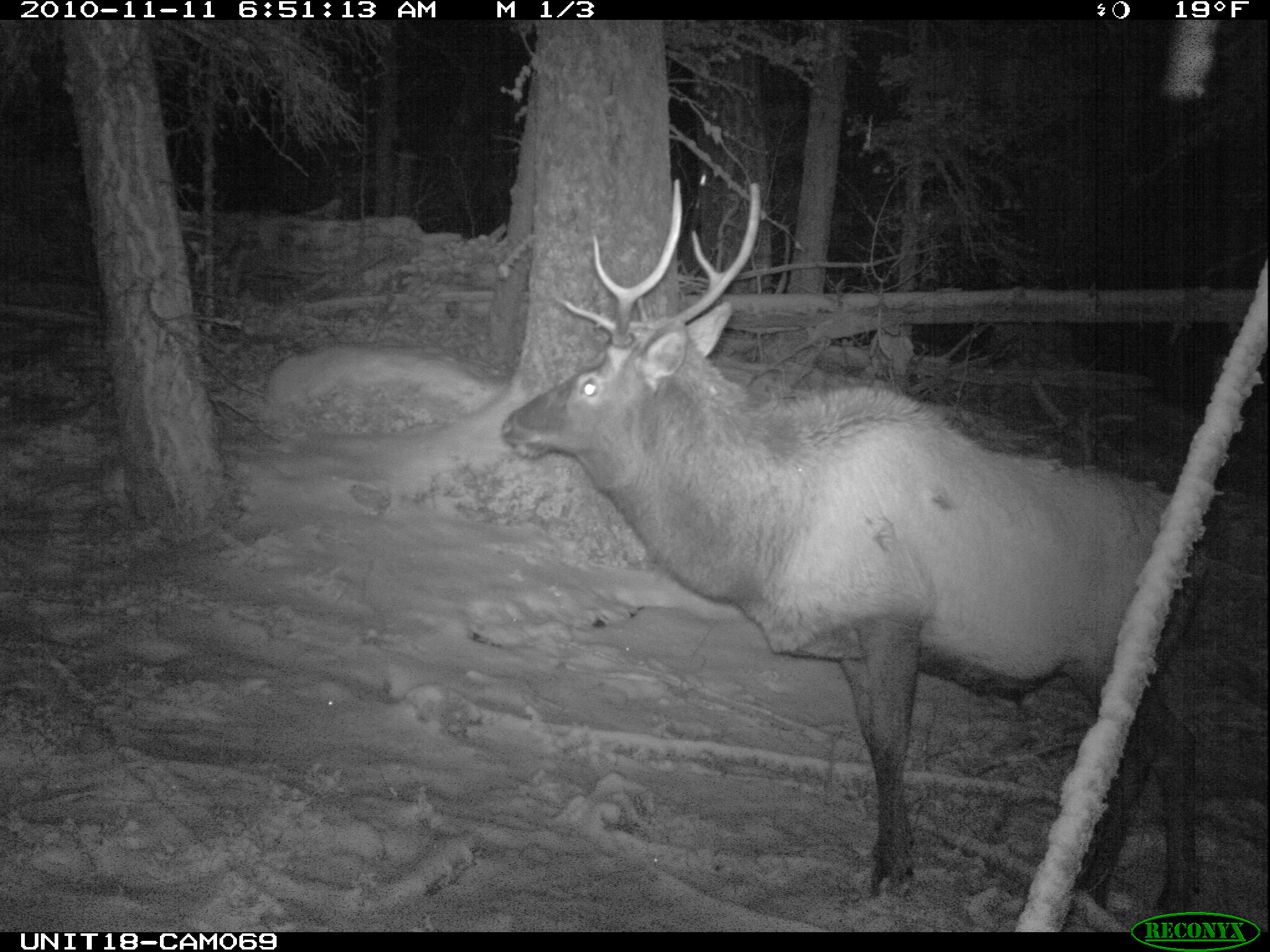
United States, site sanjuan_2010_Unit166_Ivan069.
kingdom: Animalia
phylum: Chordata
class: Mammalia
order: Artiodactyla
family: Cervidae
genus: Cervus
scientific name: Cervus elaphus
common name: red deer